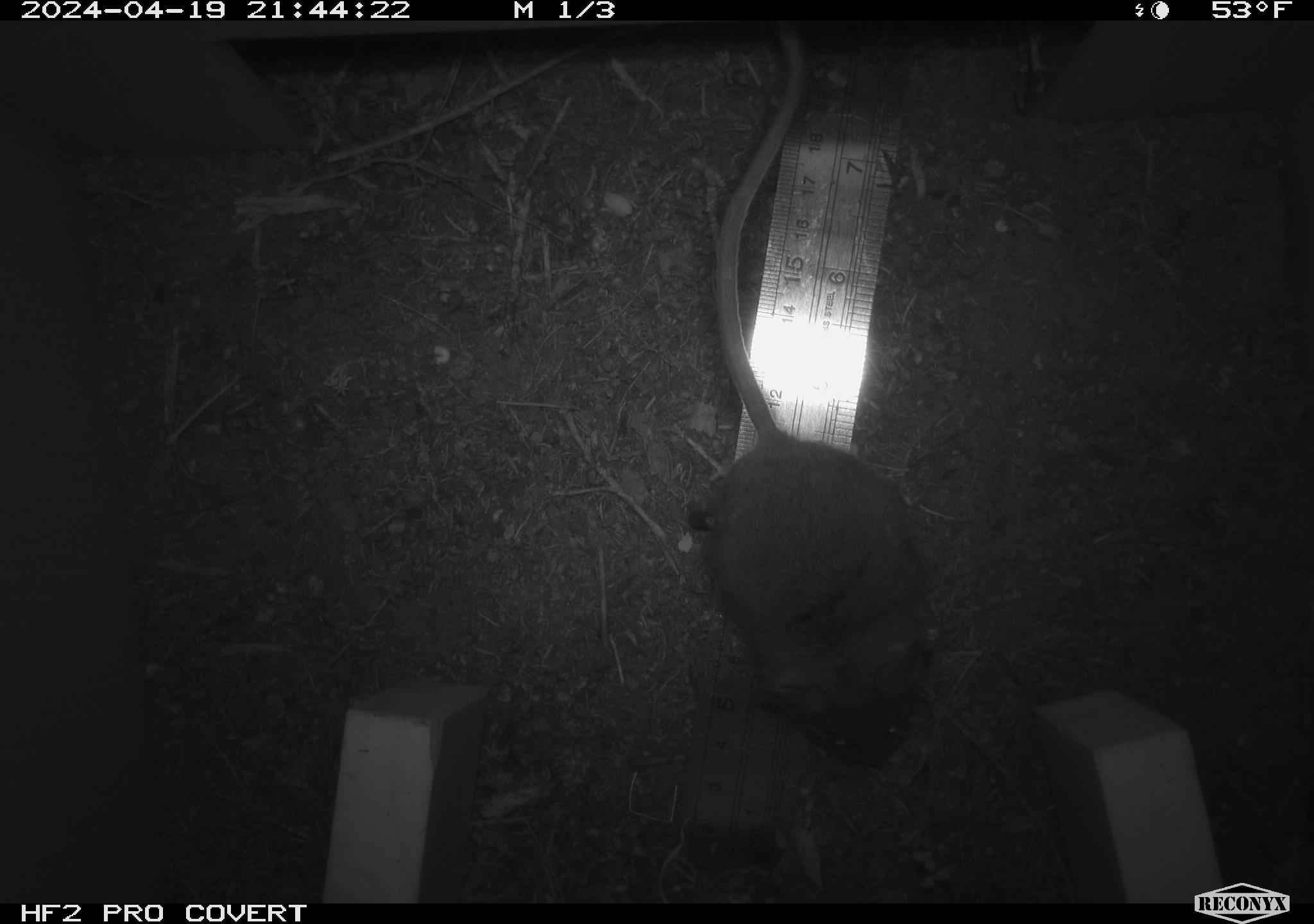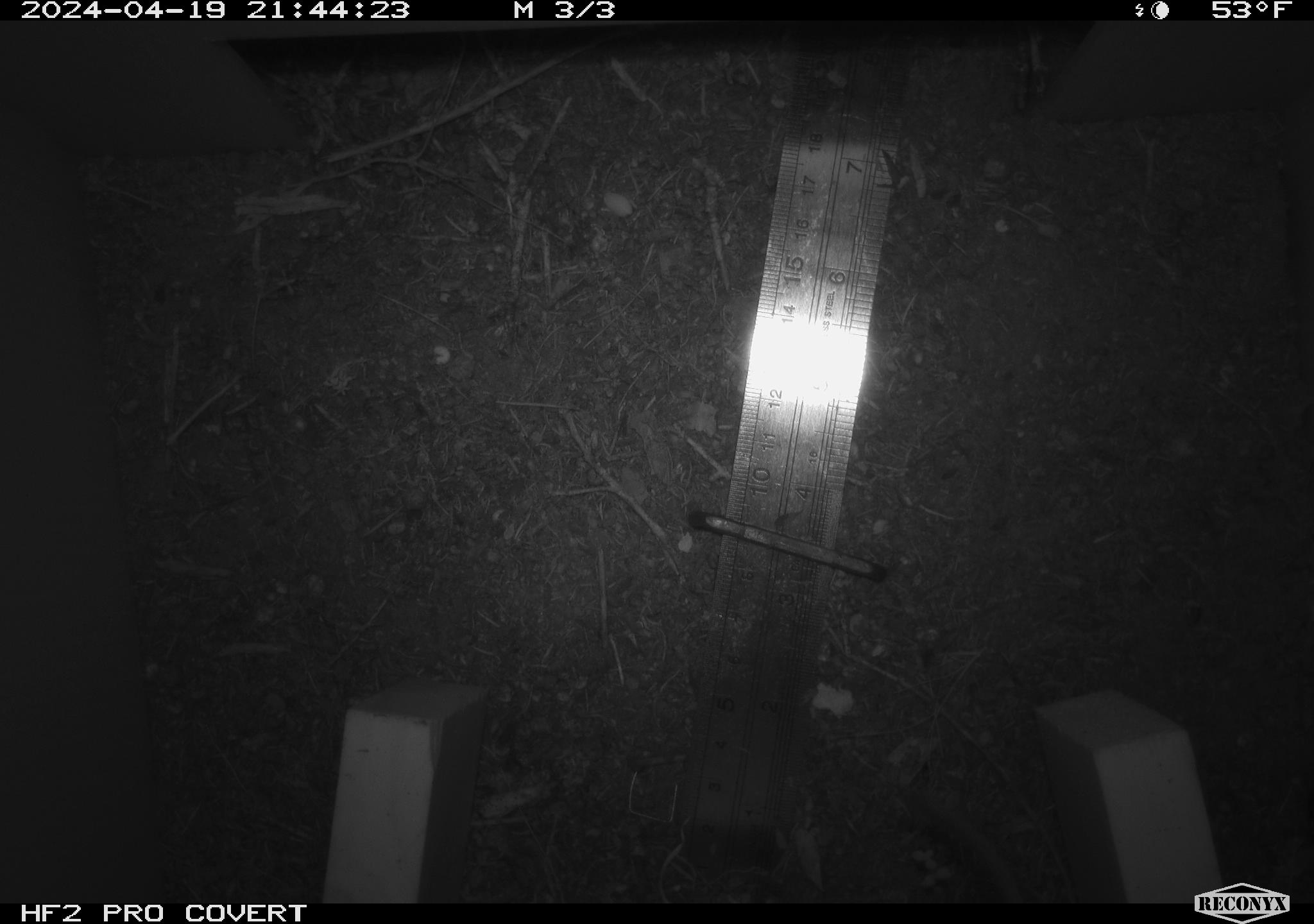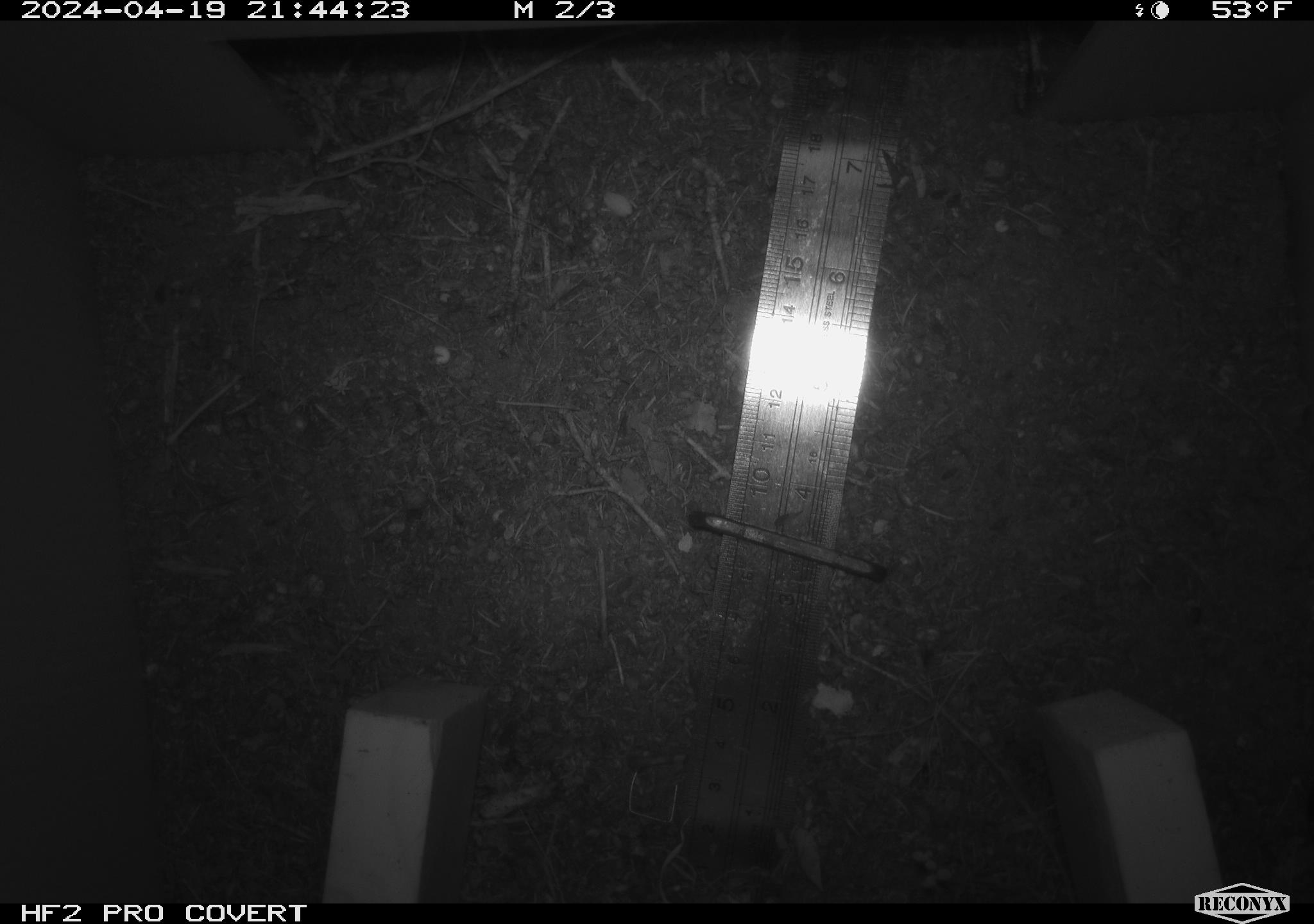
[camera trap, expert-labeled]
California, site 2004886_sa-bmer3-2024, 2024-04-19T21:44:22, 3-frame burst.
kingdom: Animalia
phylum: Chordata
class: Mammalia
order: Rodentia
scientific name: Rodentia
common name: mouse species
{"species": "mouse species (Rodentia)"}